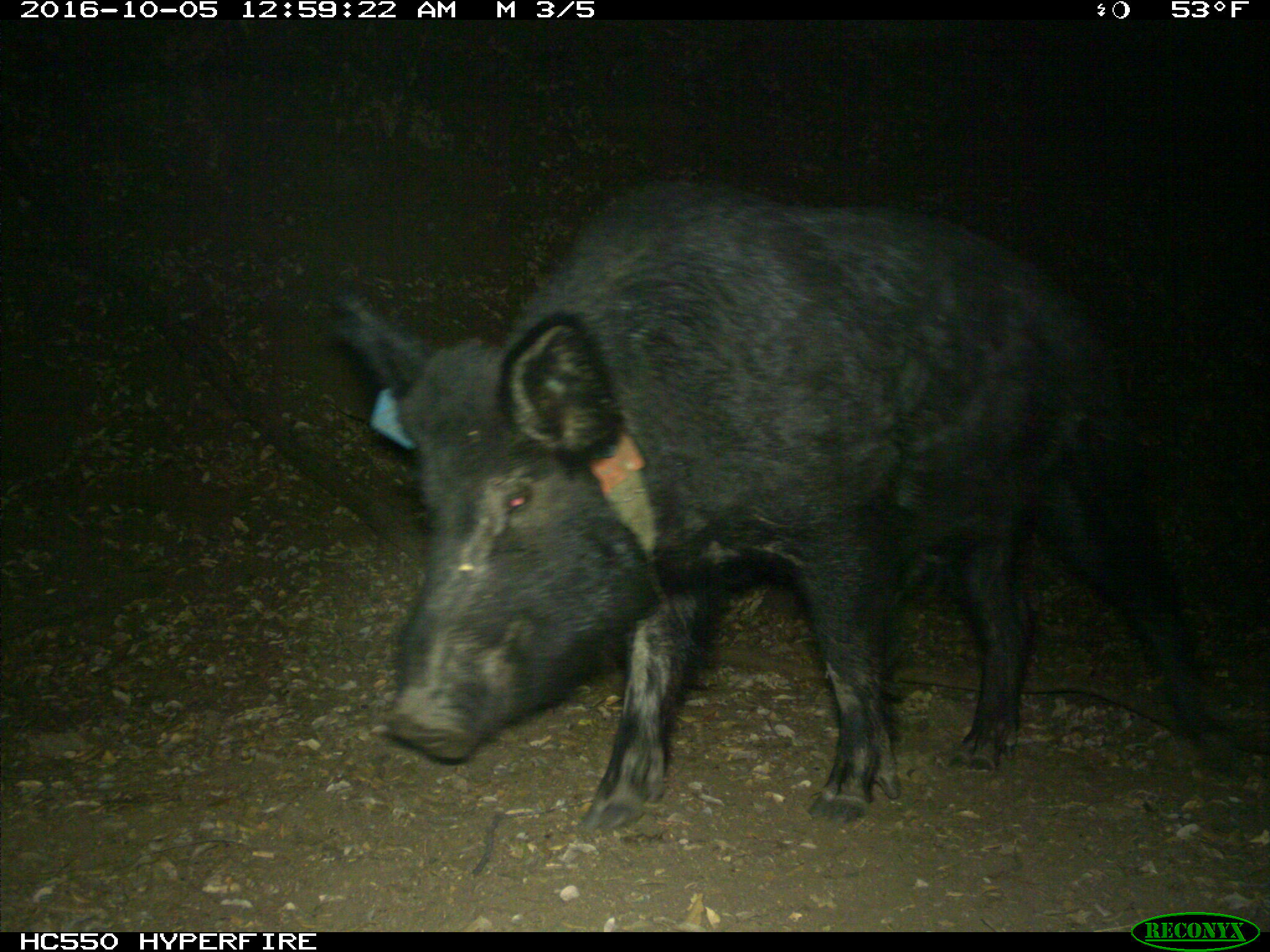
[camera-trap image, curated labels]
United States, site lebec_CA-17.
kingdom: Animalia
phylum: Chordata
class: Mammalia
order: Artiodactyla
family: Suidae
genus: Sus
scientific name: Sus scrofa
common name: wild boar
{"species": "Sus scrofa (wild boar)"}